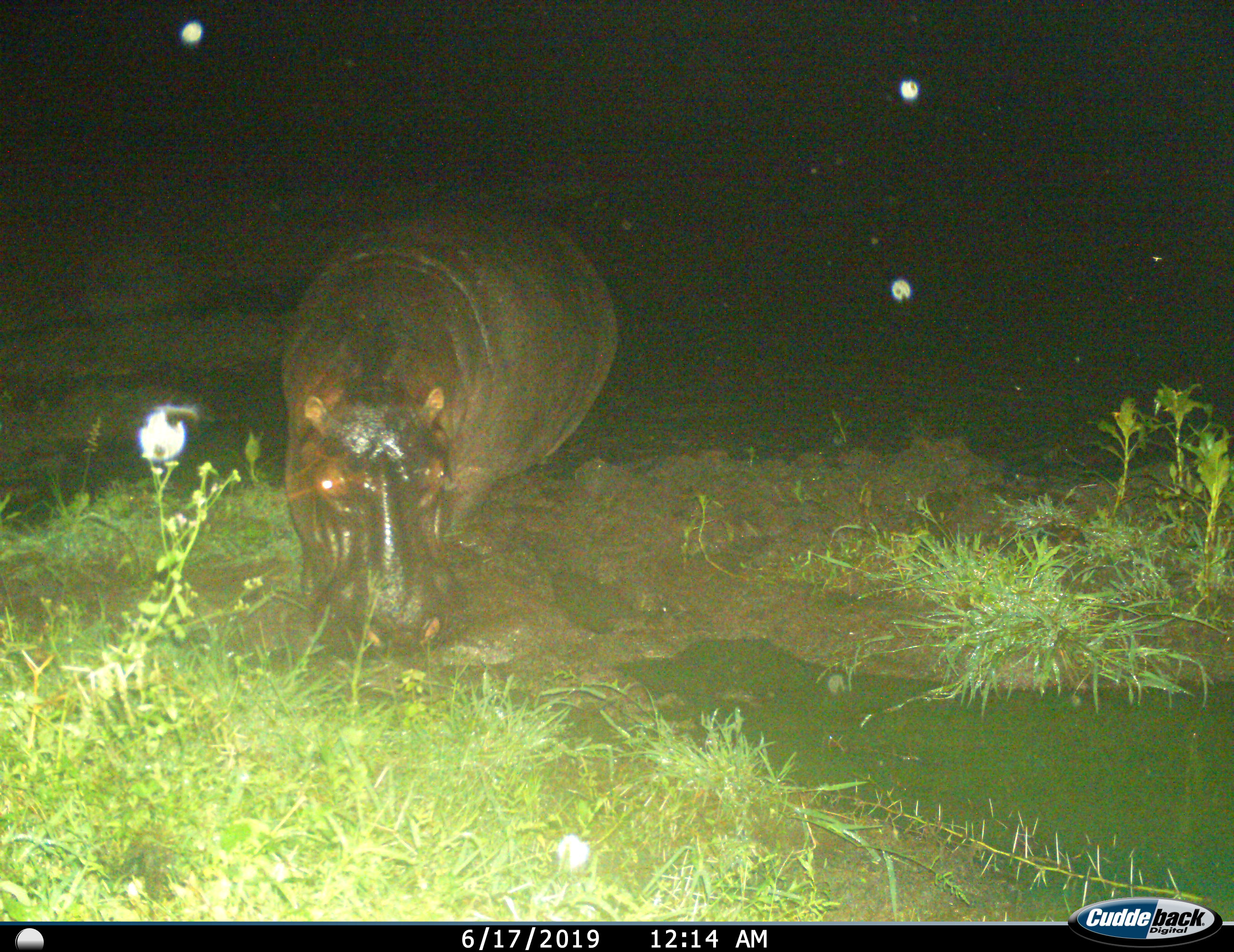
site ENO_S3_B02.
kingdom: Animalia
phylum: Chordata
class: Mammalia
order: Artiodactyla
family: Hippopotamidae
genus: Hippopotamus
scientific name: Hippopotamus amphibius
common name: hippopotamus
Hippopotamus (Hippopotamus amphibius), count 1. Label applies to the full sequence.